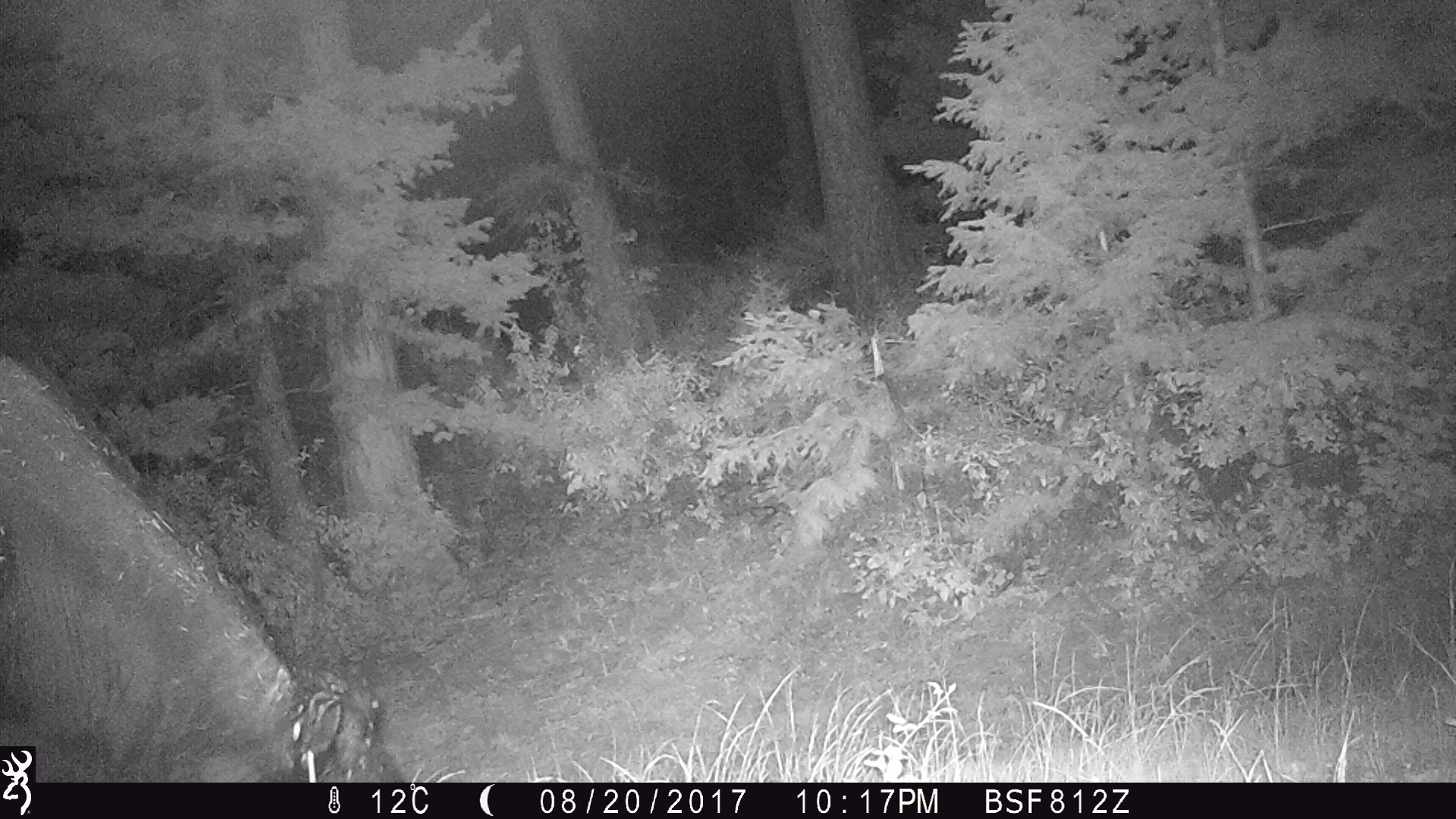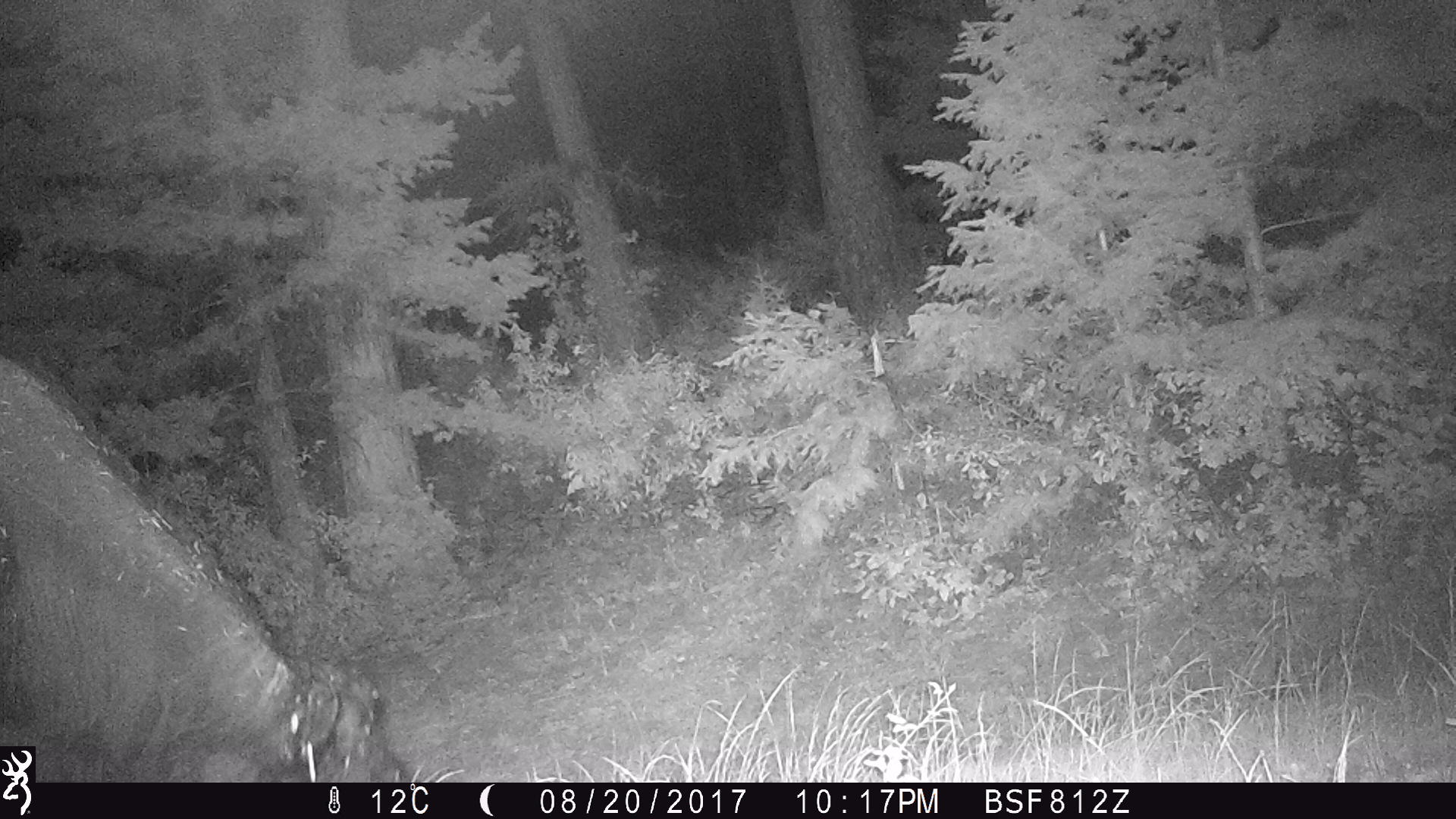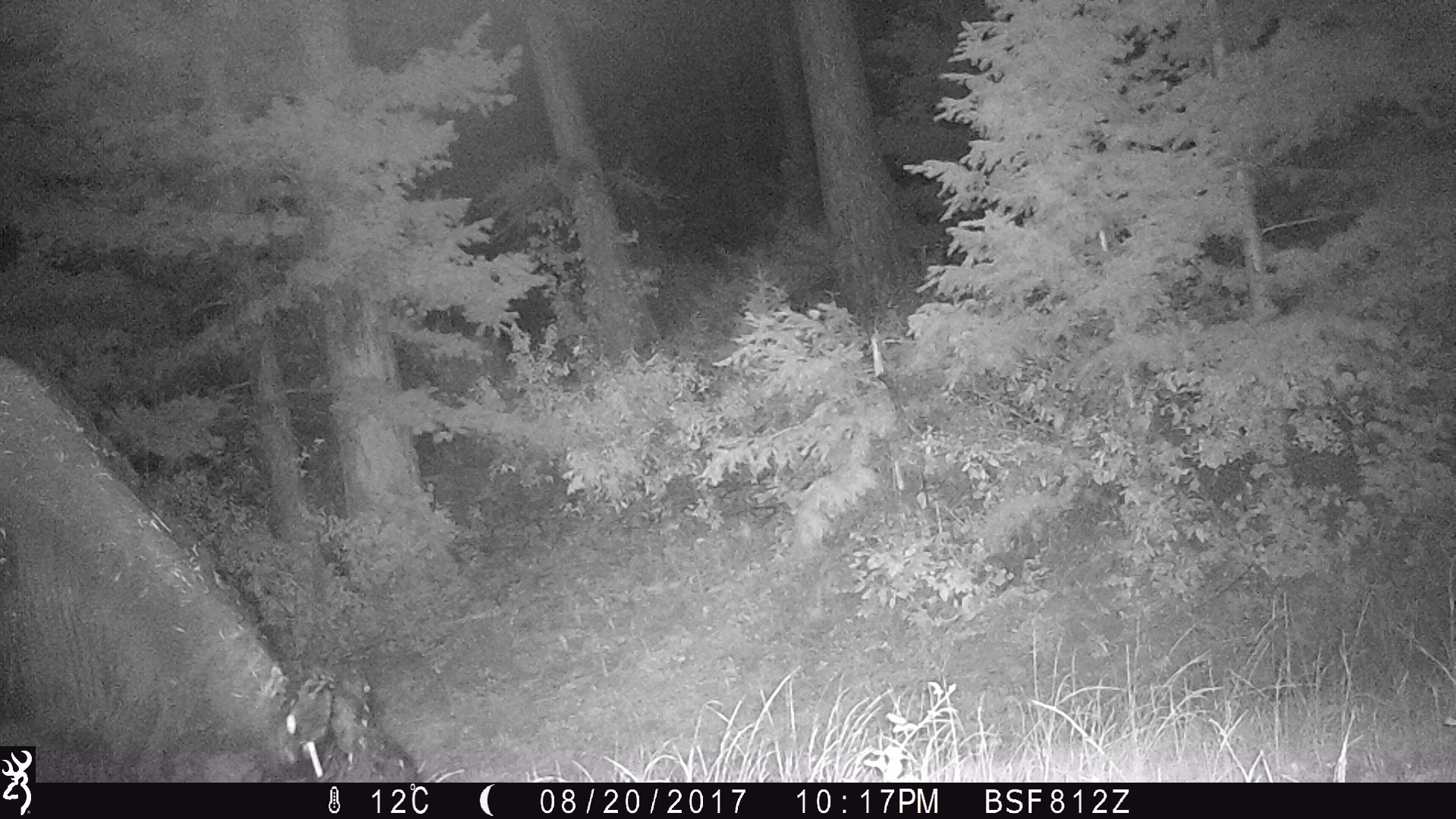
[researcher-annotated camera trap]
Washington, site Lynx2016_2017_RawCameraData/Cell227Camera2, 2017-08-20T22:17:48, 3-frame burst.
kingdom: Animalia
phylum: Chordata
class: Mammalia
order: Artiodactyla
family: Bovidae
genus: Bos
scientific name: Bos taurus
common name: domestic cattle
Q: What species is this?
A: Domestic cattle (Bos taurus).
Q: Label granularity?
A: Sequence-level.